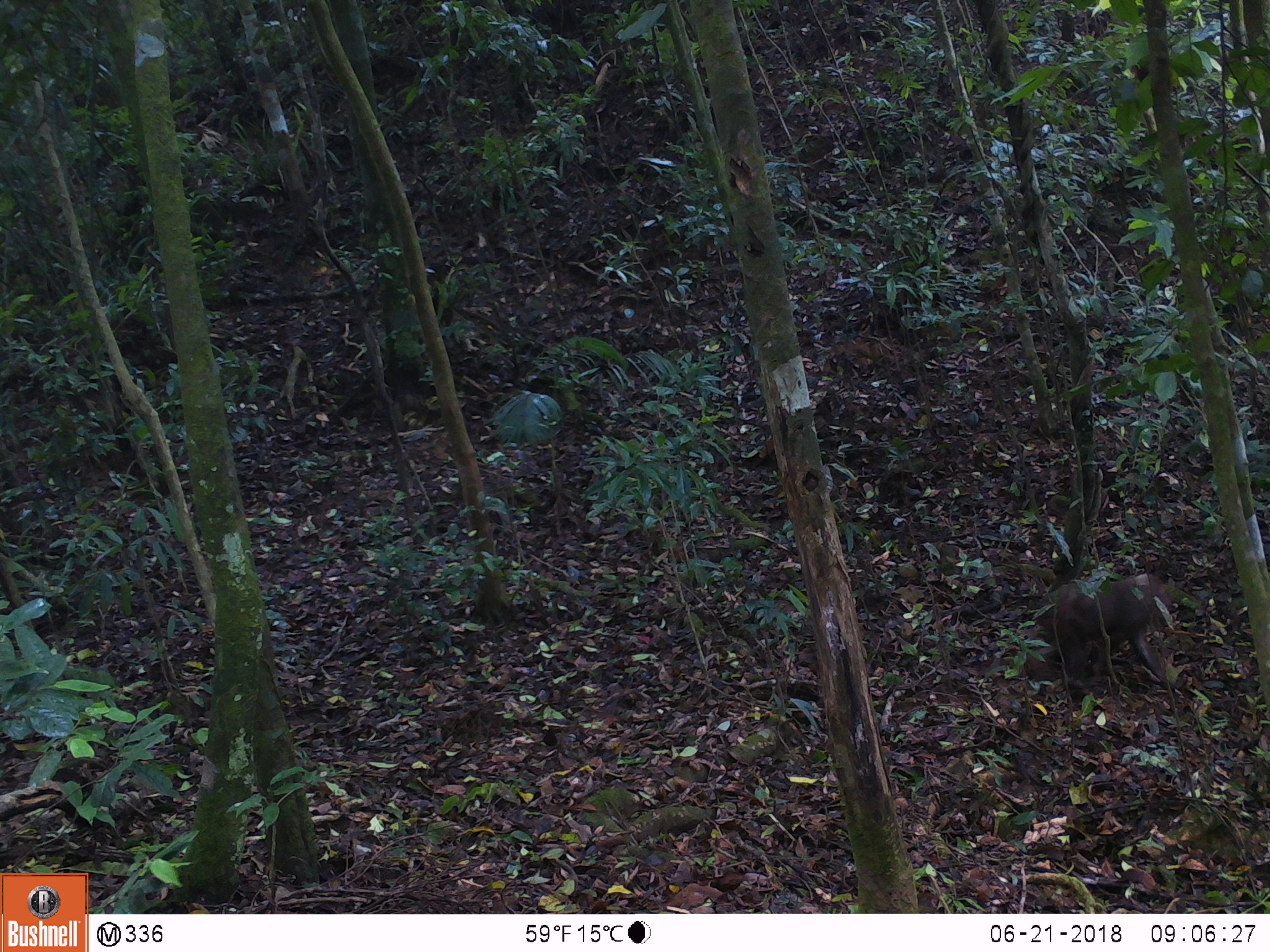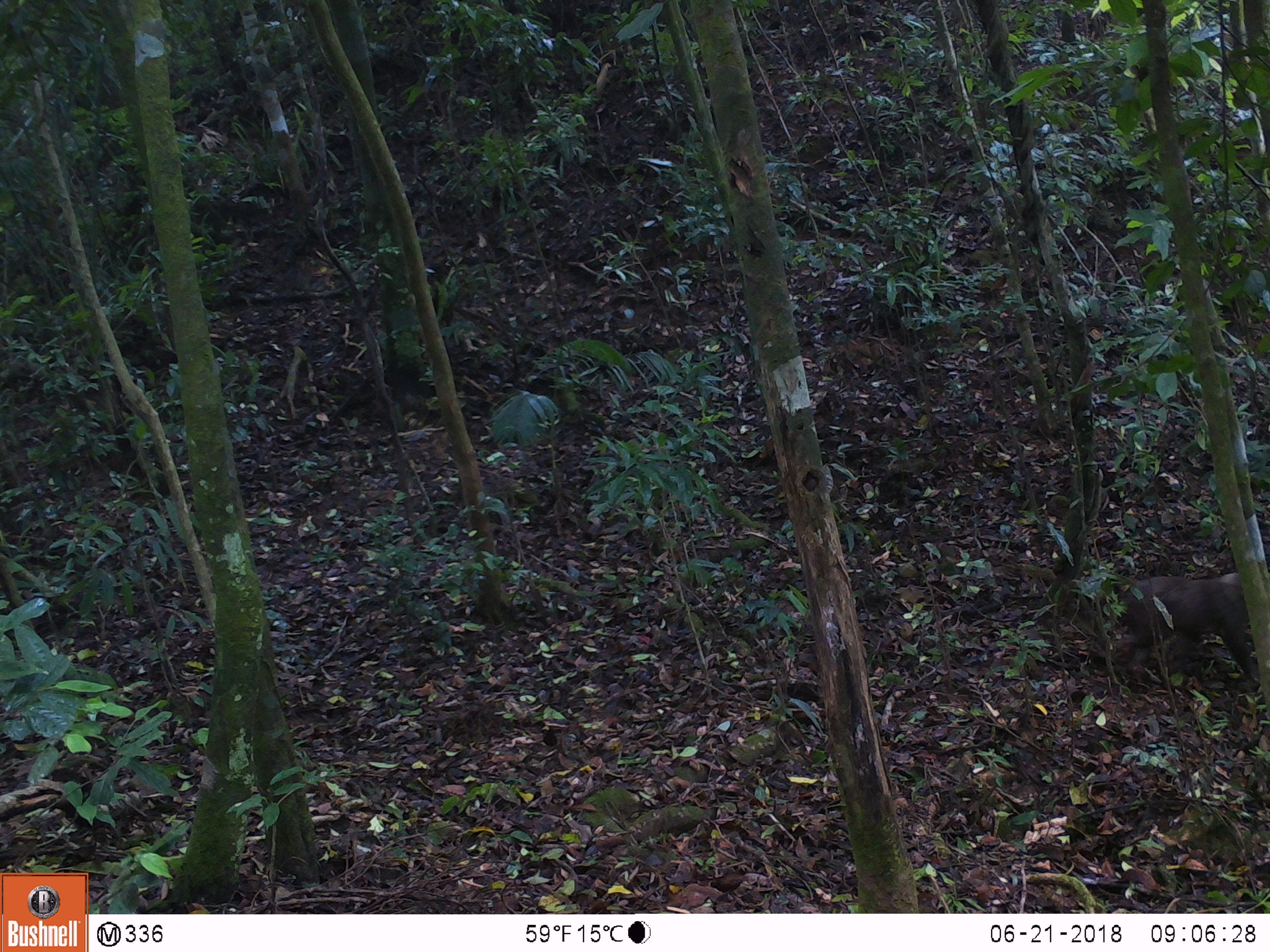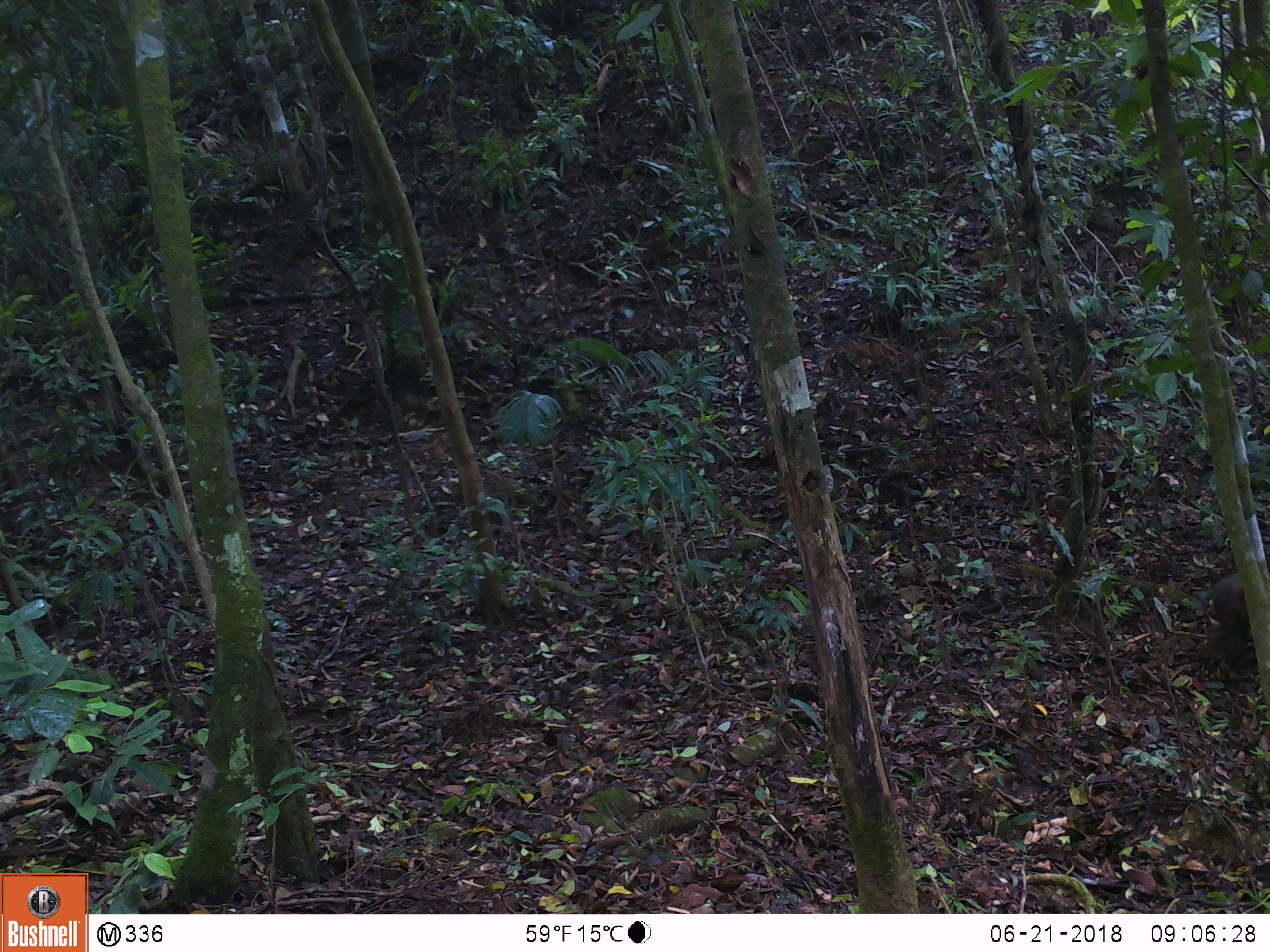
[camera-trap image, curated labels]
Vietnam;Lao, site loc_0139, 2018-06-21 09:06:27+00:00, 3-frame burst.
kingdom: Animalia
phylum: Chordata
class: Mammalia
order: Primates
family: Cercopithecidae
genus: Macaca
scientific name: Macaca arctoides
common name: stump-tailed macaque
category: stump tailed macaque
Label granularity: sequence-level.